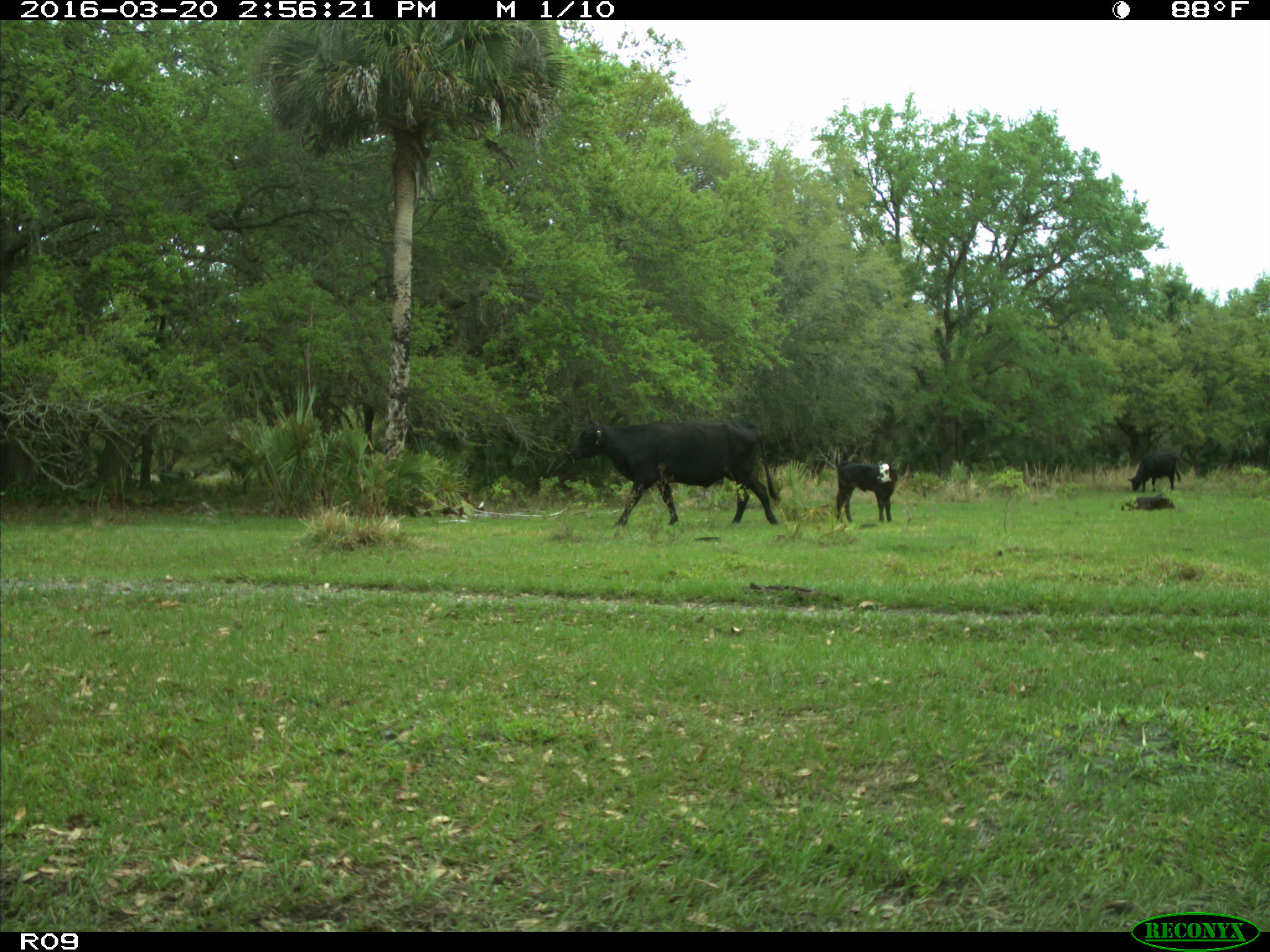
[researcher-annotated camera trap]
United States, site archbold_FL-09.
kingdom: Animalia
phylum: Chordata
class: Mammalia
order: Artiodactyla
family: Bovidae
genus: Bos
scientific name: Bos taurus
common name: domestic cow